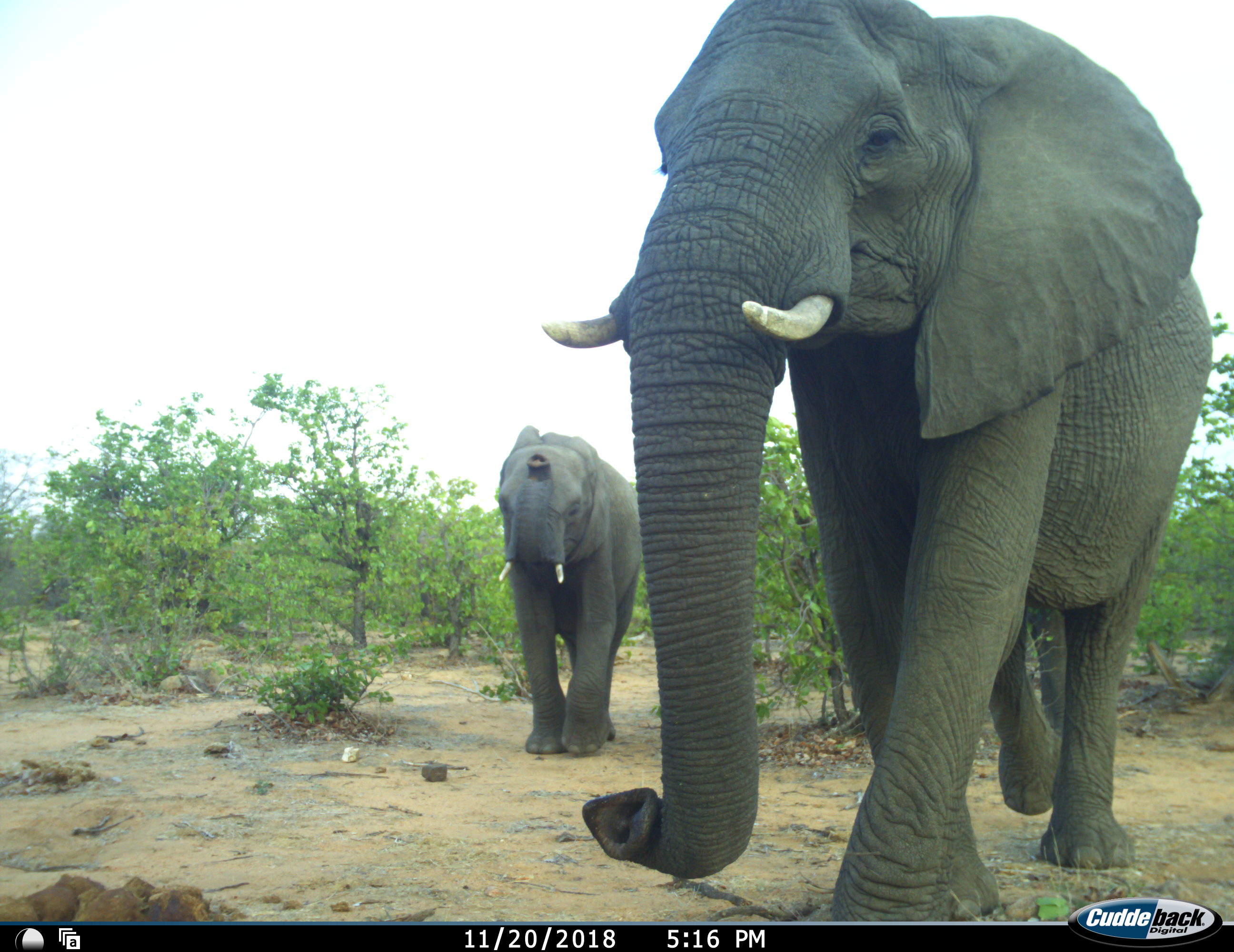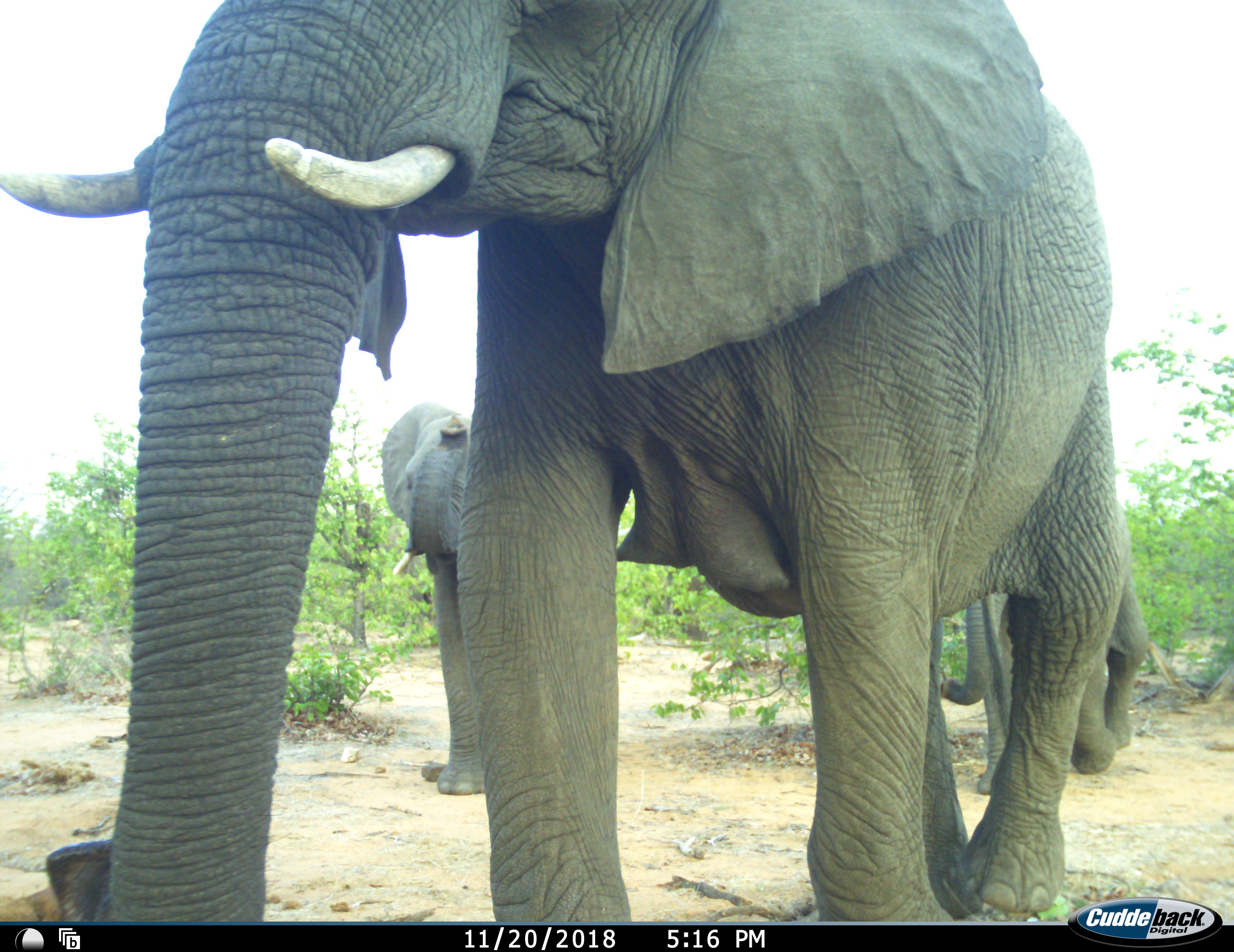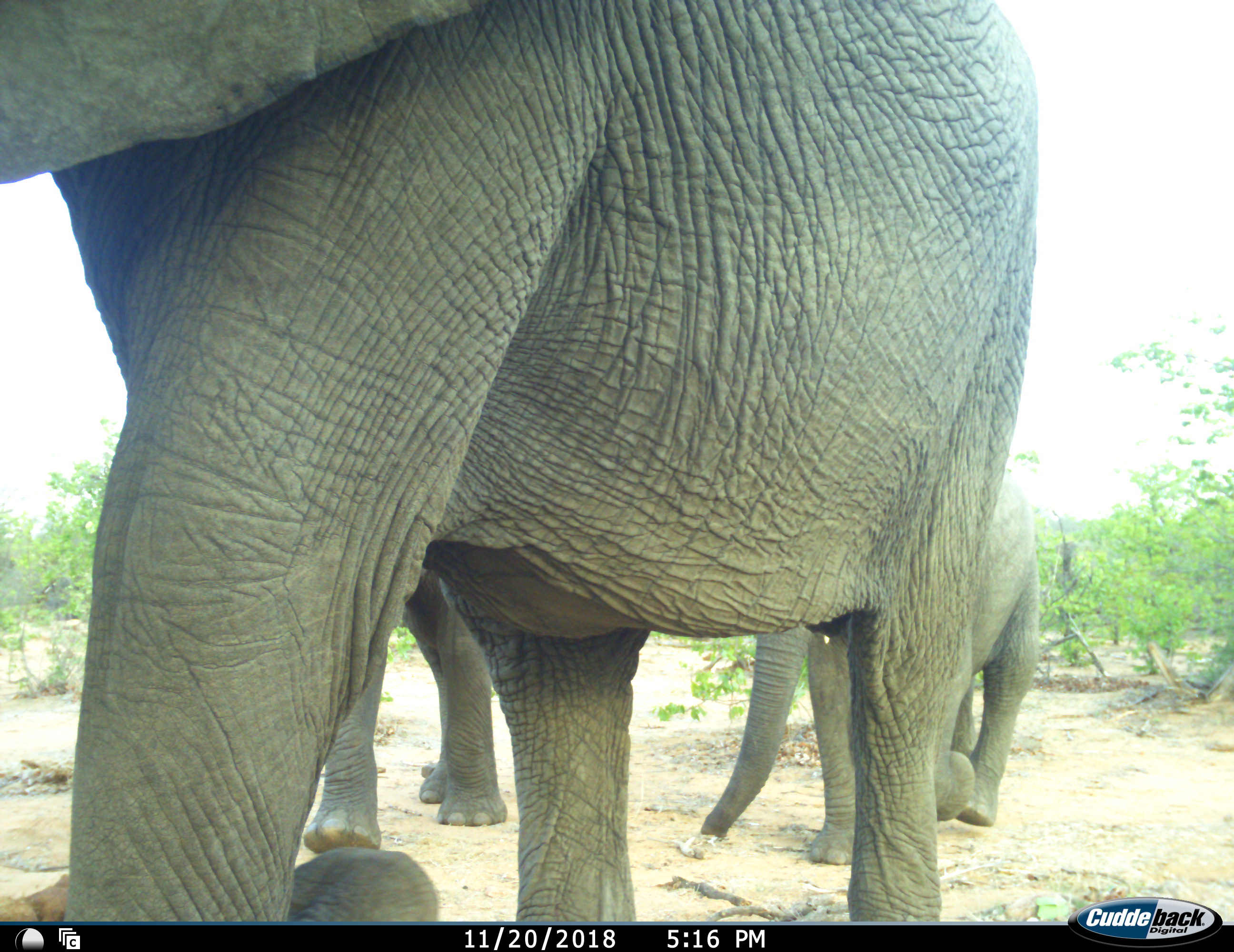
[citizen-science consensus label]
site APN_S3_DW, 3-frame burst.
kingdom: Animalia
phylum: Chordata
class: Mammalia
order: Proboscidea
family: Elephantidae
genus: Loxodonta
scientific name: Loxodonta africana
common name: african bush elephant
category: elephant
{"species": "elephant (african bush elephant) (Loxodonta africana)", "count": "3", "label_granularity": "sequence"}